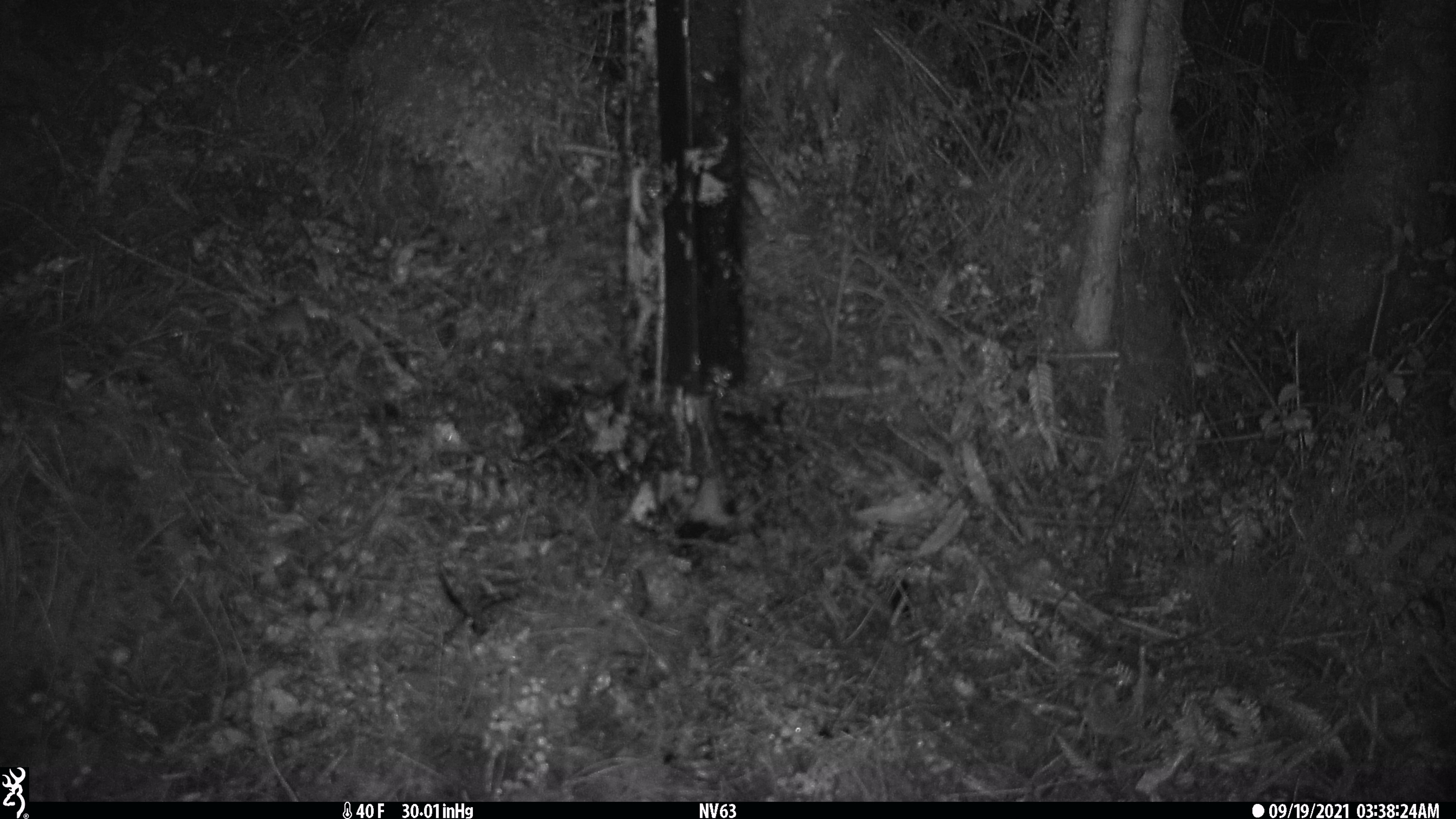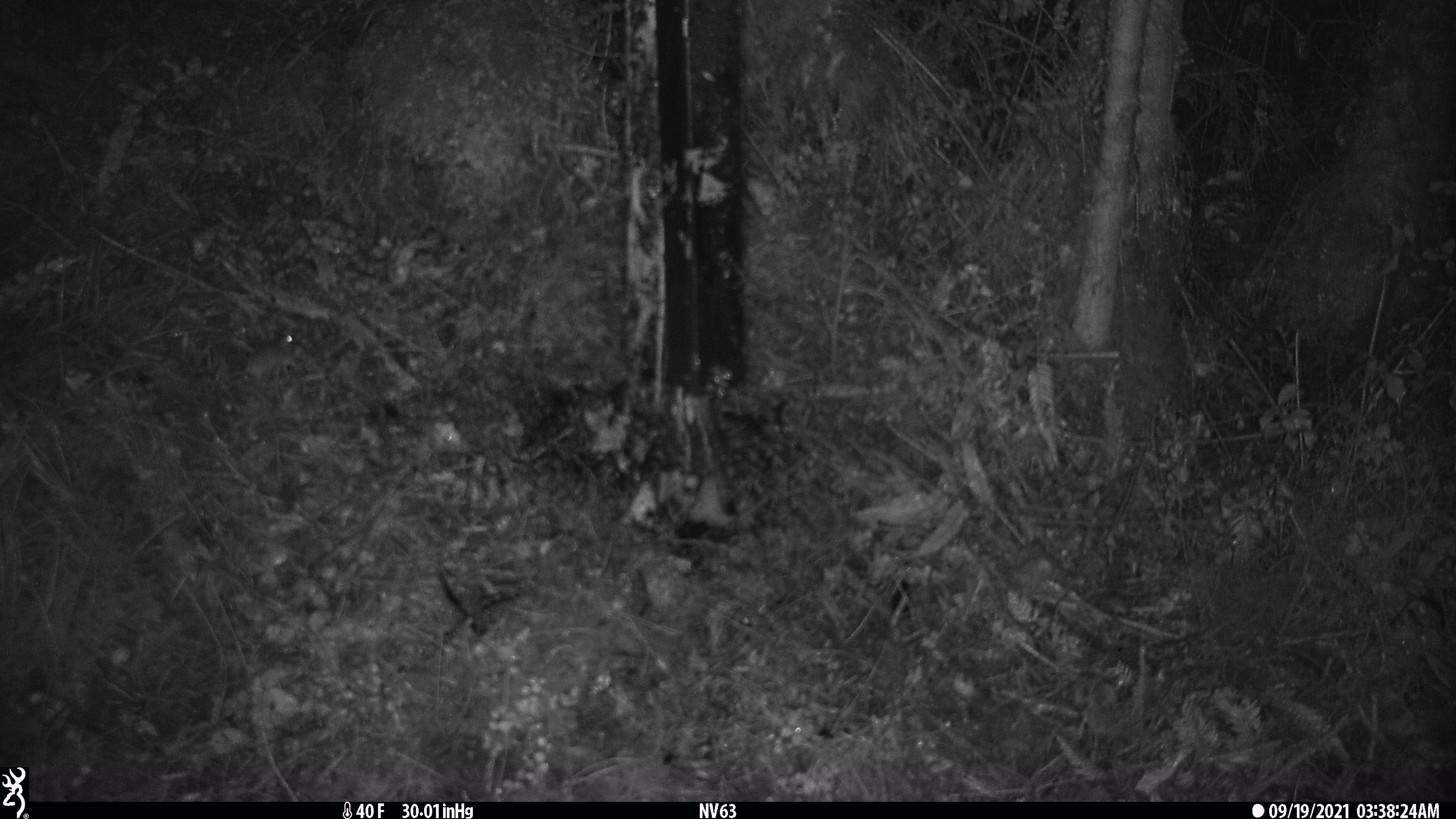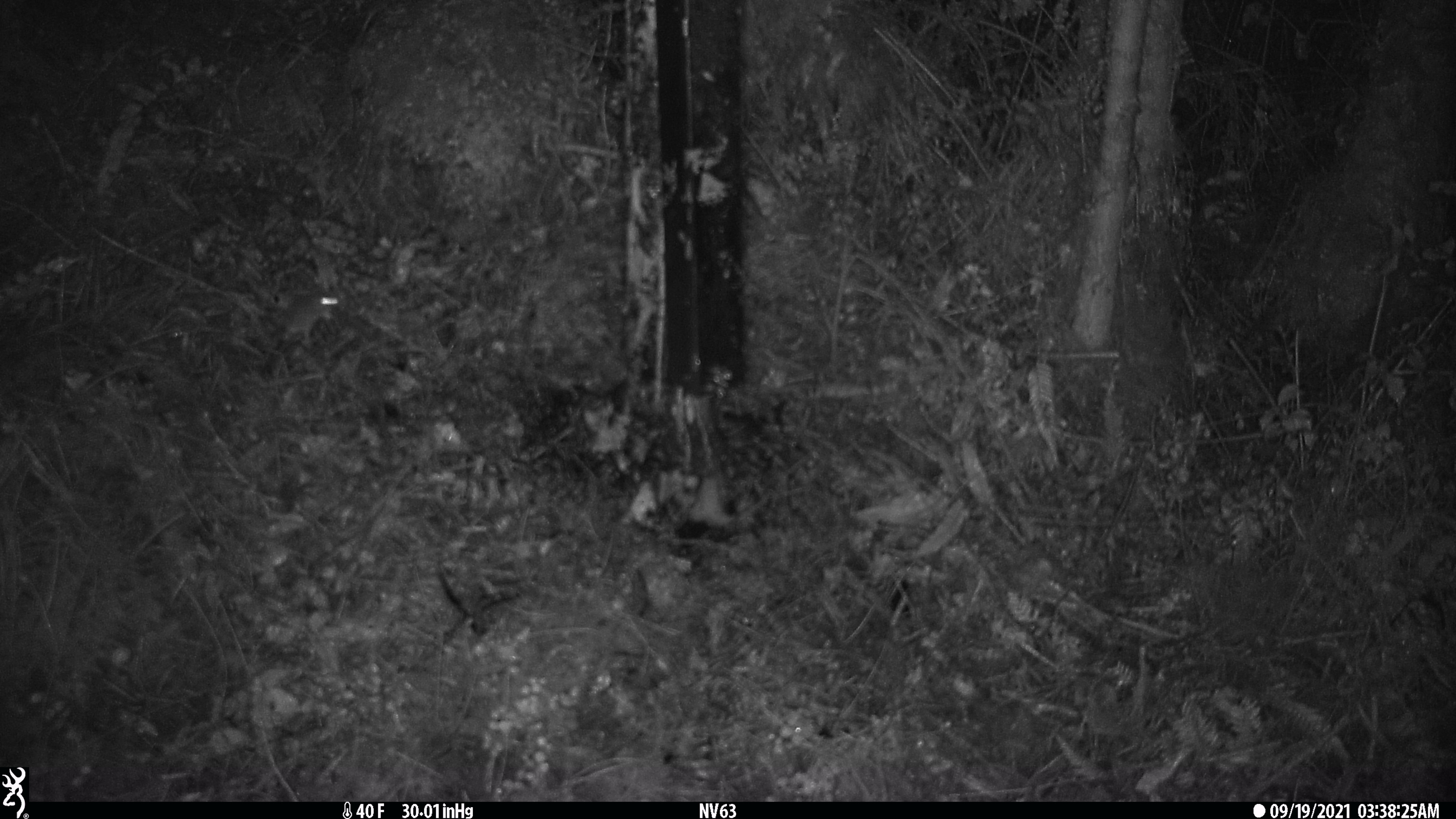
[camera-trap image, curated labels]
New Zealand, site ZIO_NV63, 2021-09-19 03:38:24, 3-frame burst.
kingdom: Animalia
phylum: Chordata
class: Mammalia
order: Rodentia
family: Muridae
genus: Mus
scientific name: Mus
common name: mouse